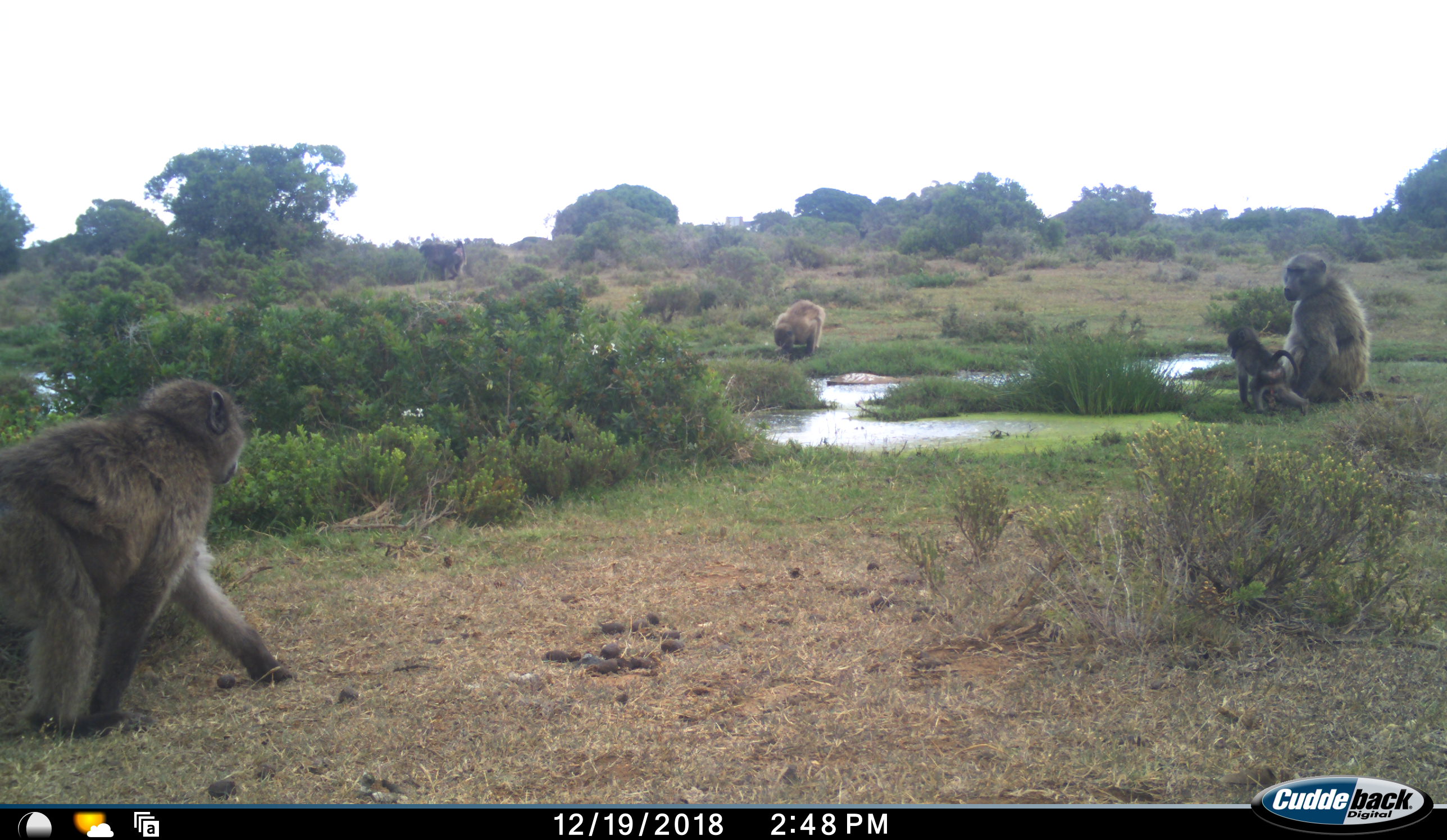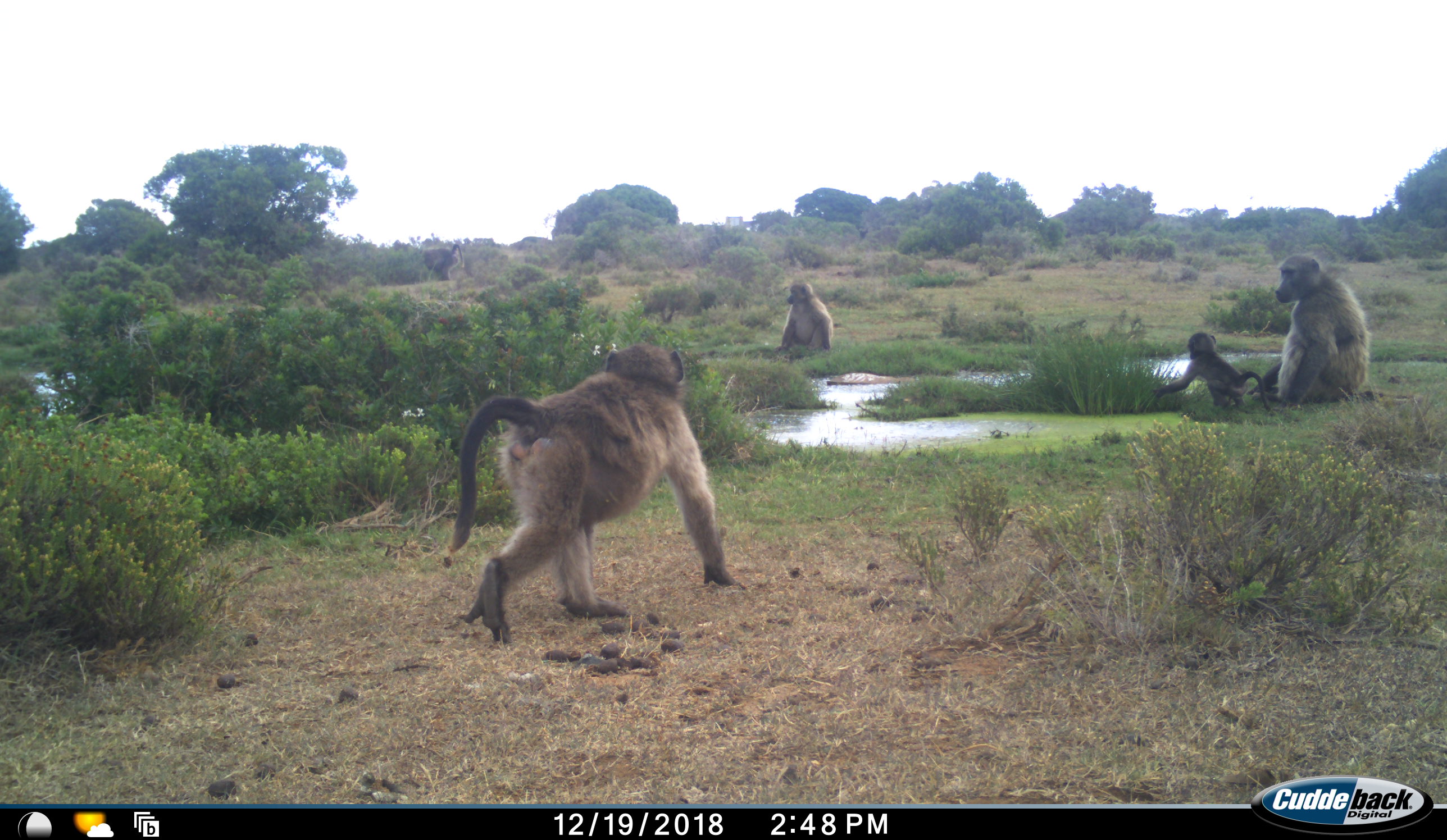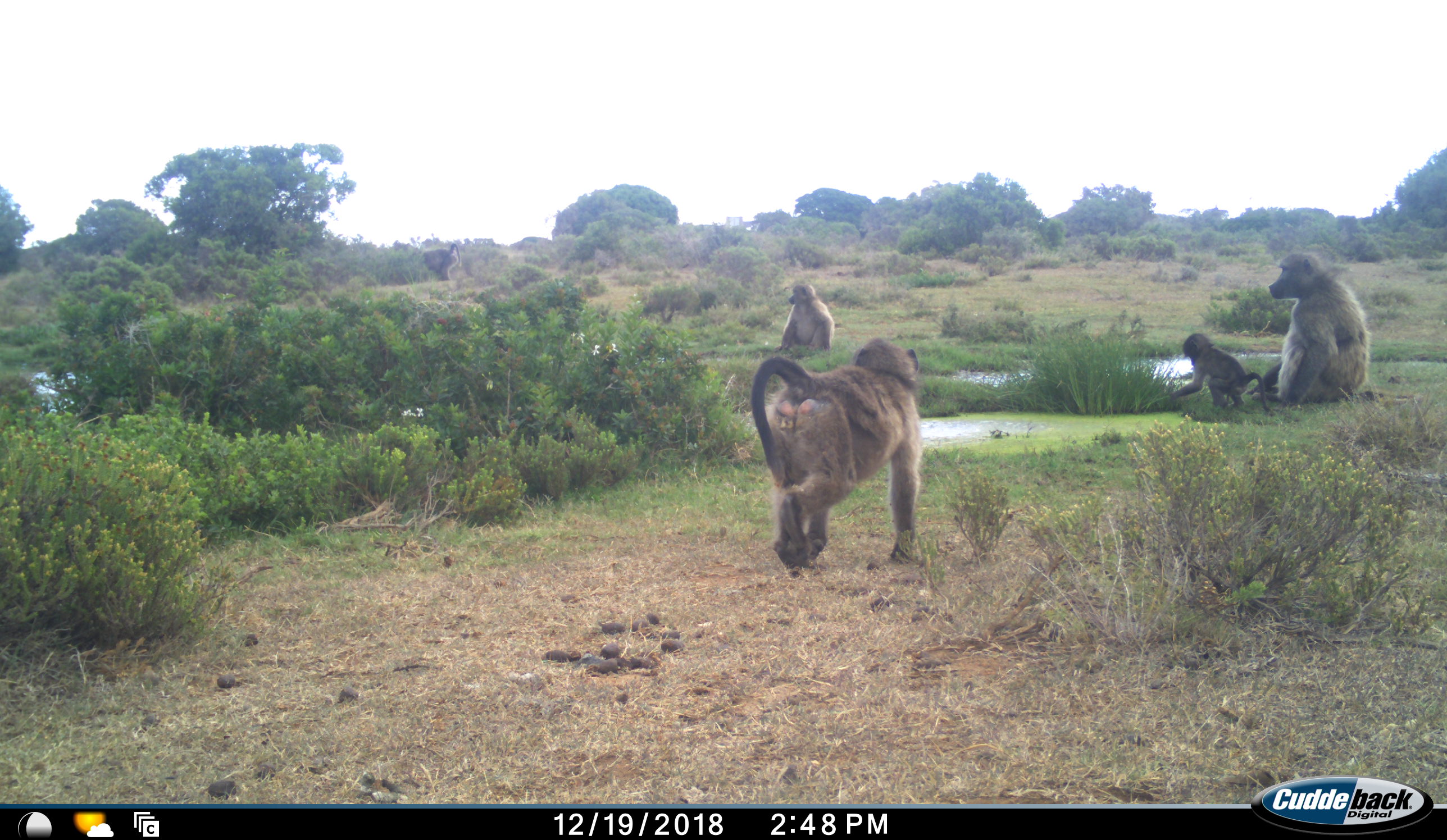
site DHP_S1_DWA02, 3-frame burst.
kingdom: Animalia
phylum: Chordata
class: Mammalia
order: Primates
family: Cercopithecidae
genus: Papio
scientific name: Papio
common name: baboon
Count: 4.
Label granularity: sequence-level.